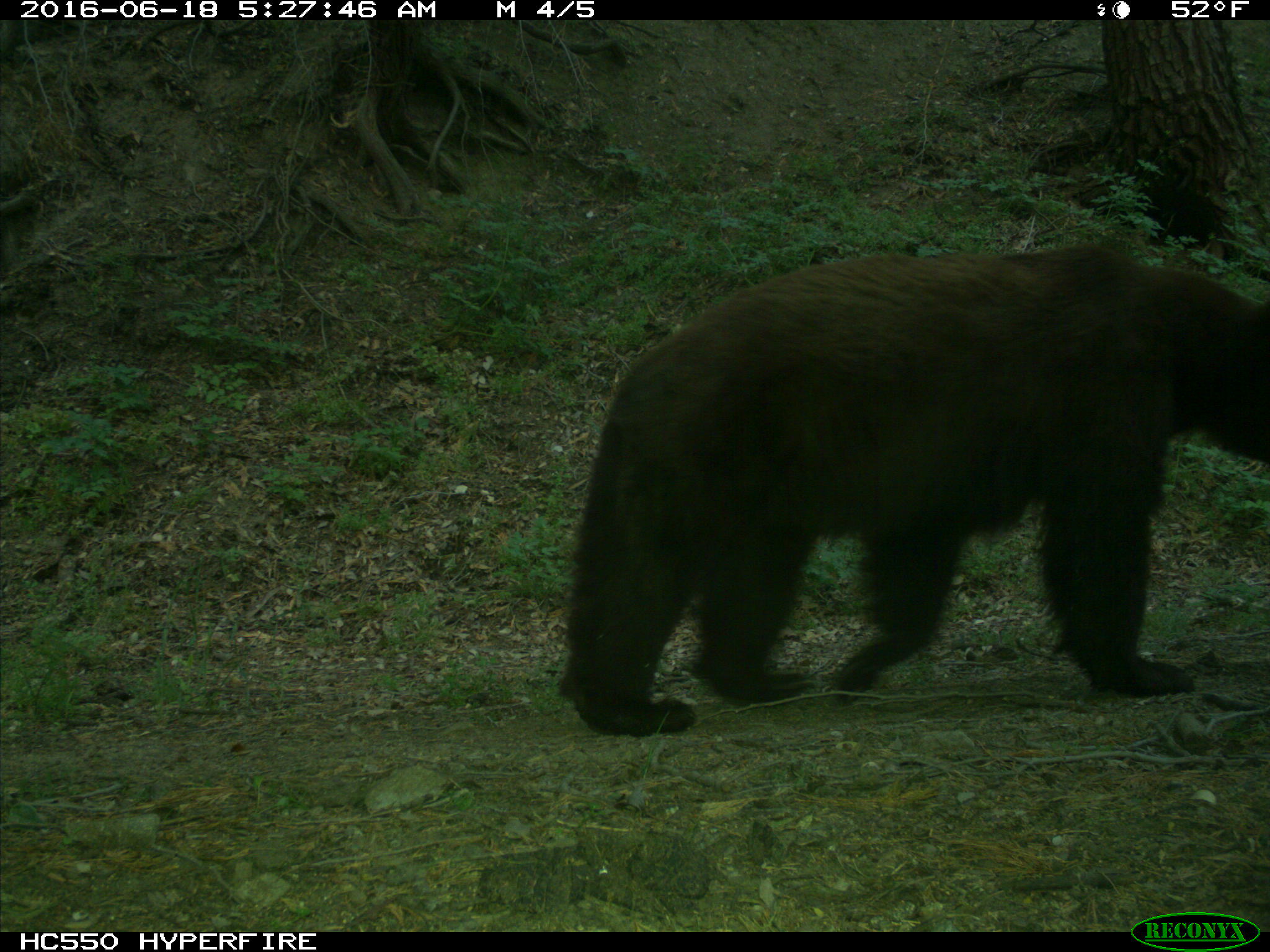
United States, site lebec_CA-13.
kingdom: Animalia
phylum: Chordata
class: Mammalia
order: Carnivora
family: Ursidae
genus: Ursus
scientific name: Ursus americanus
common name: american black bear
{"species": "Ursus americanus (american black bear)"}